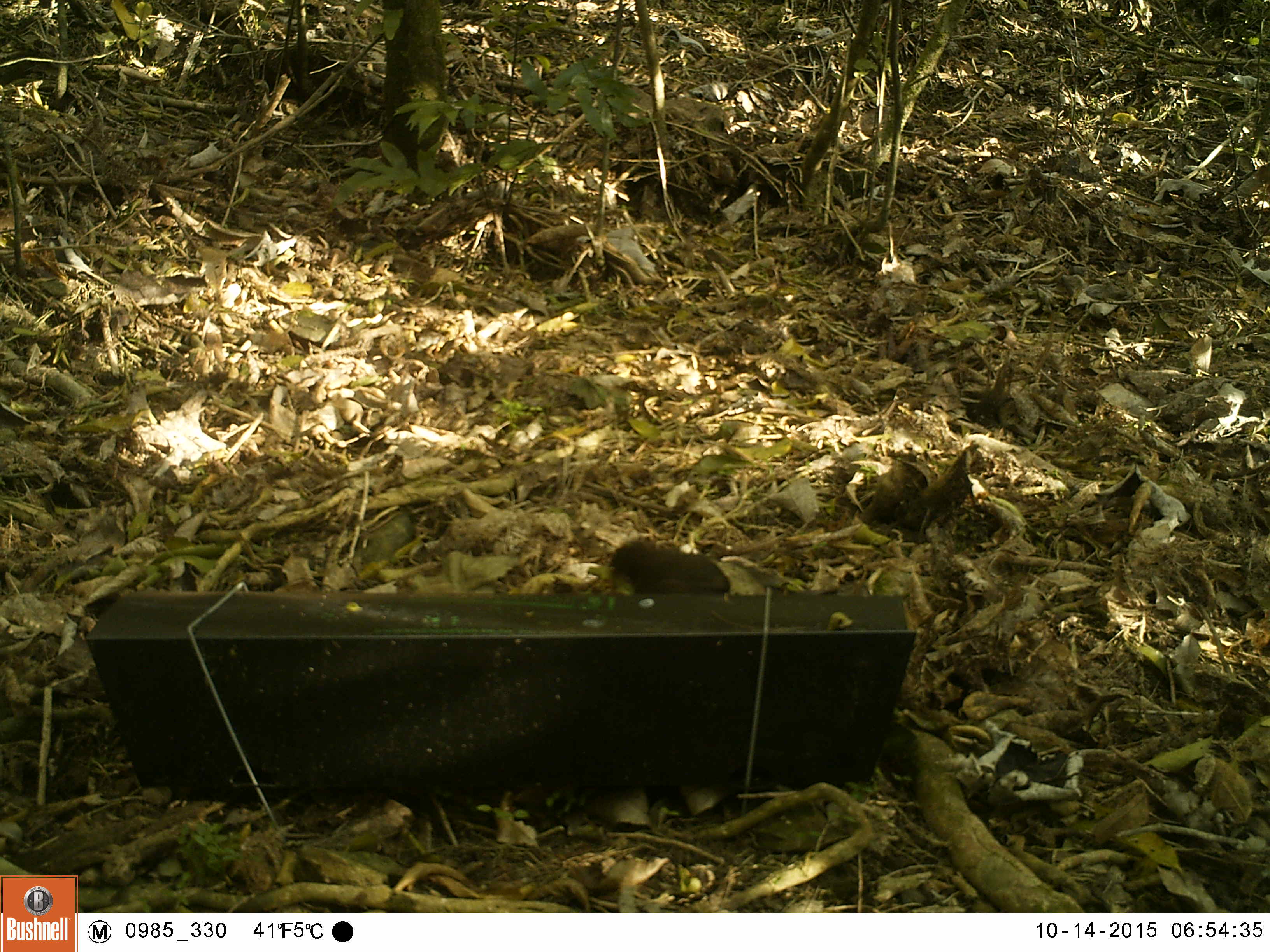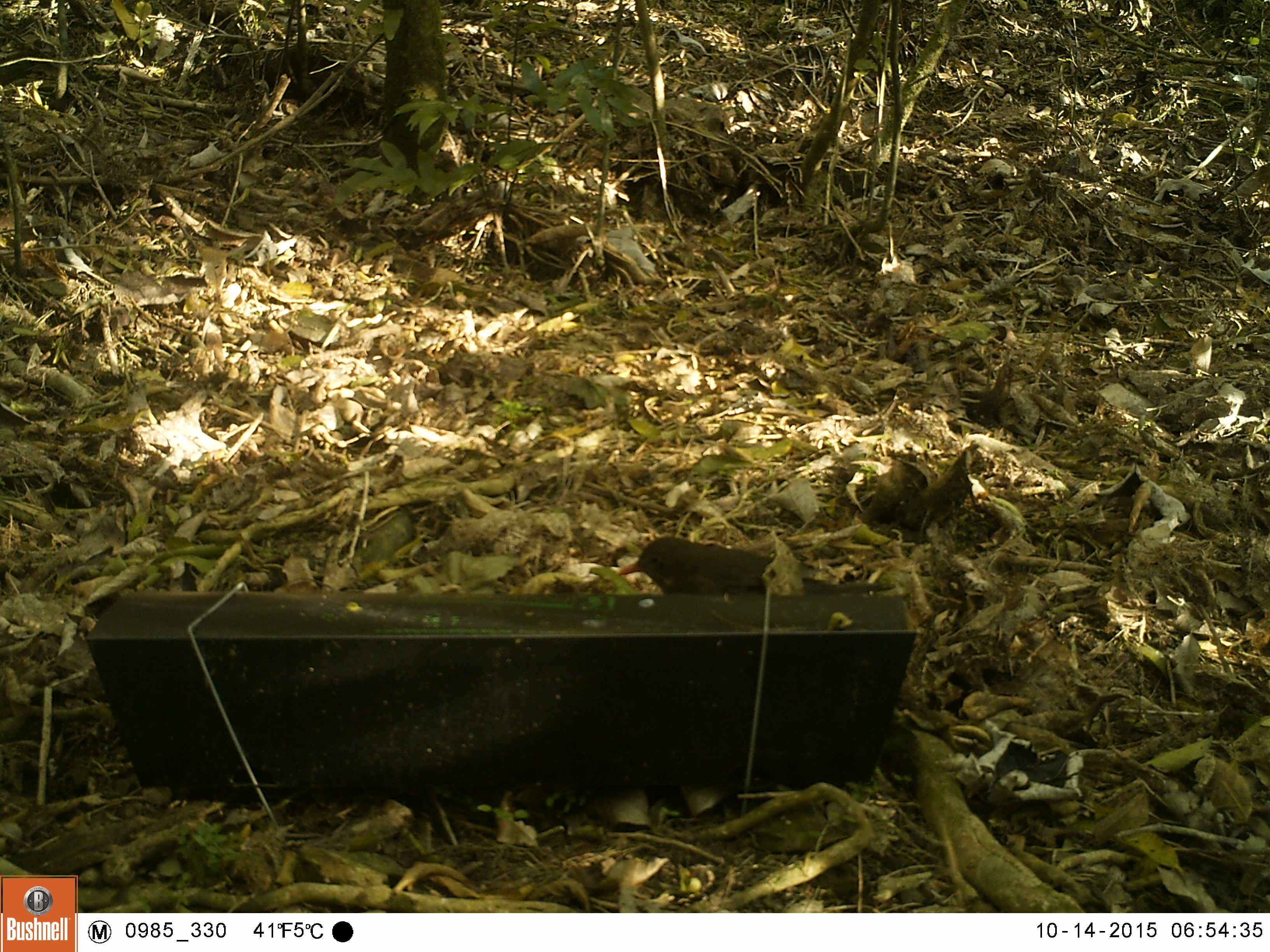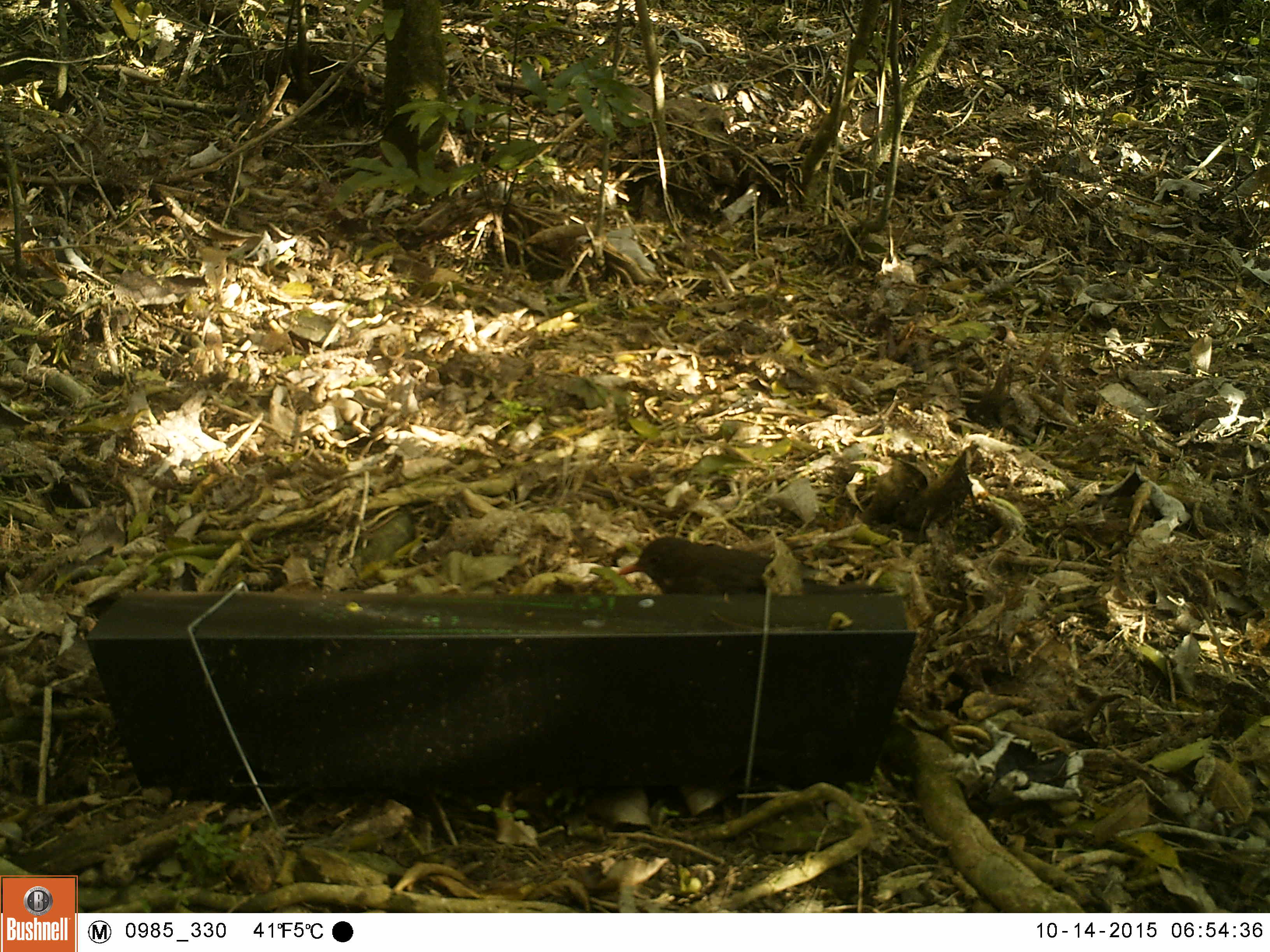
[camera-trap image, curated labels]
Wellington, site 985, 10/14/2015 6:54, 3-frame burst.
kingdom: Animalia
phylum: Chordata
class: Aves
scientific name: Aves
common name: bird